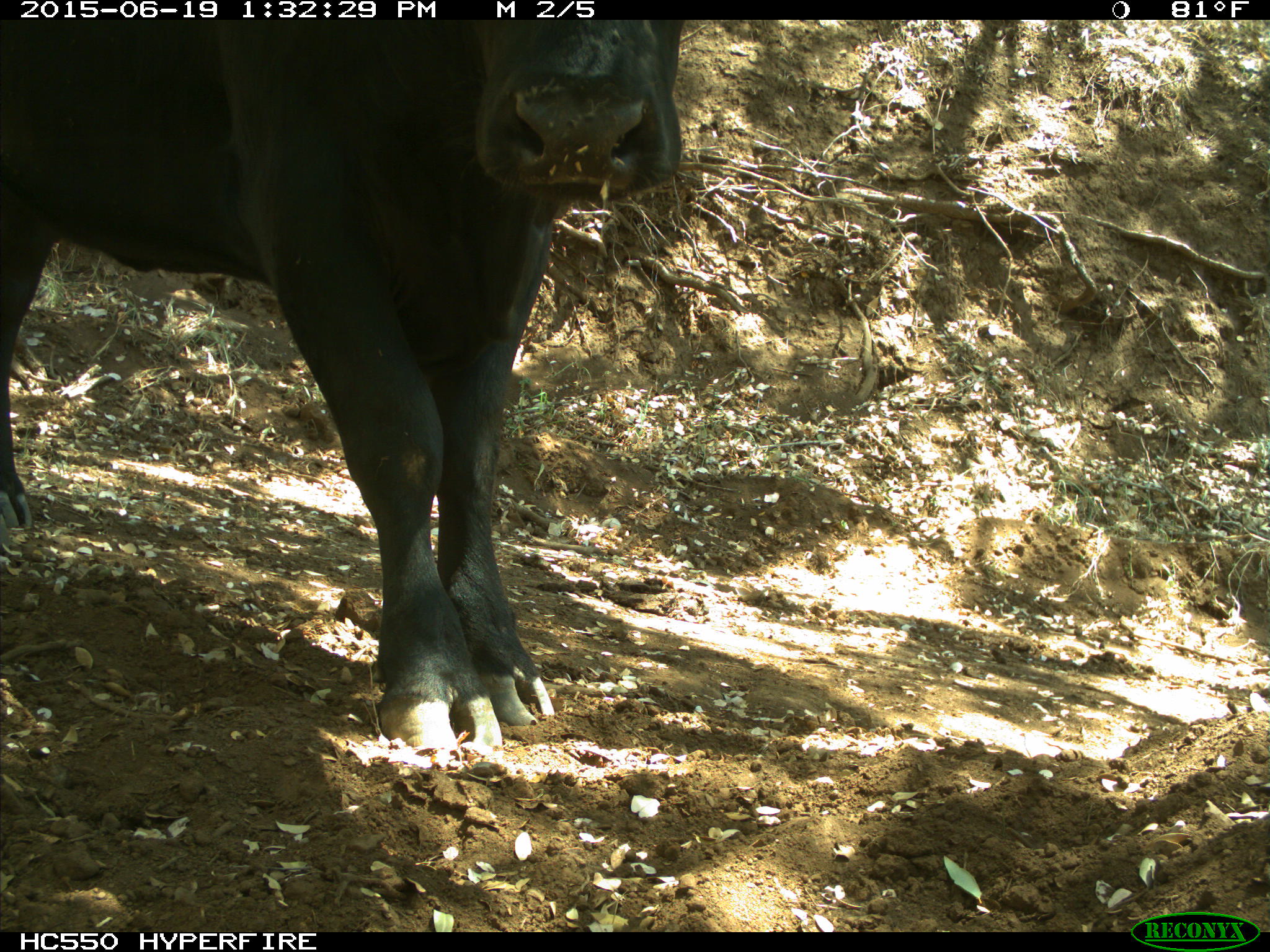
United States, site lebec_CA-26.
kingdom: Animalia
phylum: Chordata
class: Mammalia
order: Artiodactyla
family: Bovidae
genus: Bos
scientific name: Bos taurus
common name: domestic cow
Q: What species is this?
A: Bos taurus (domestic cow).